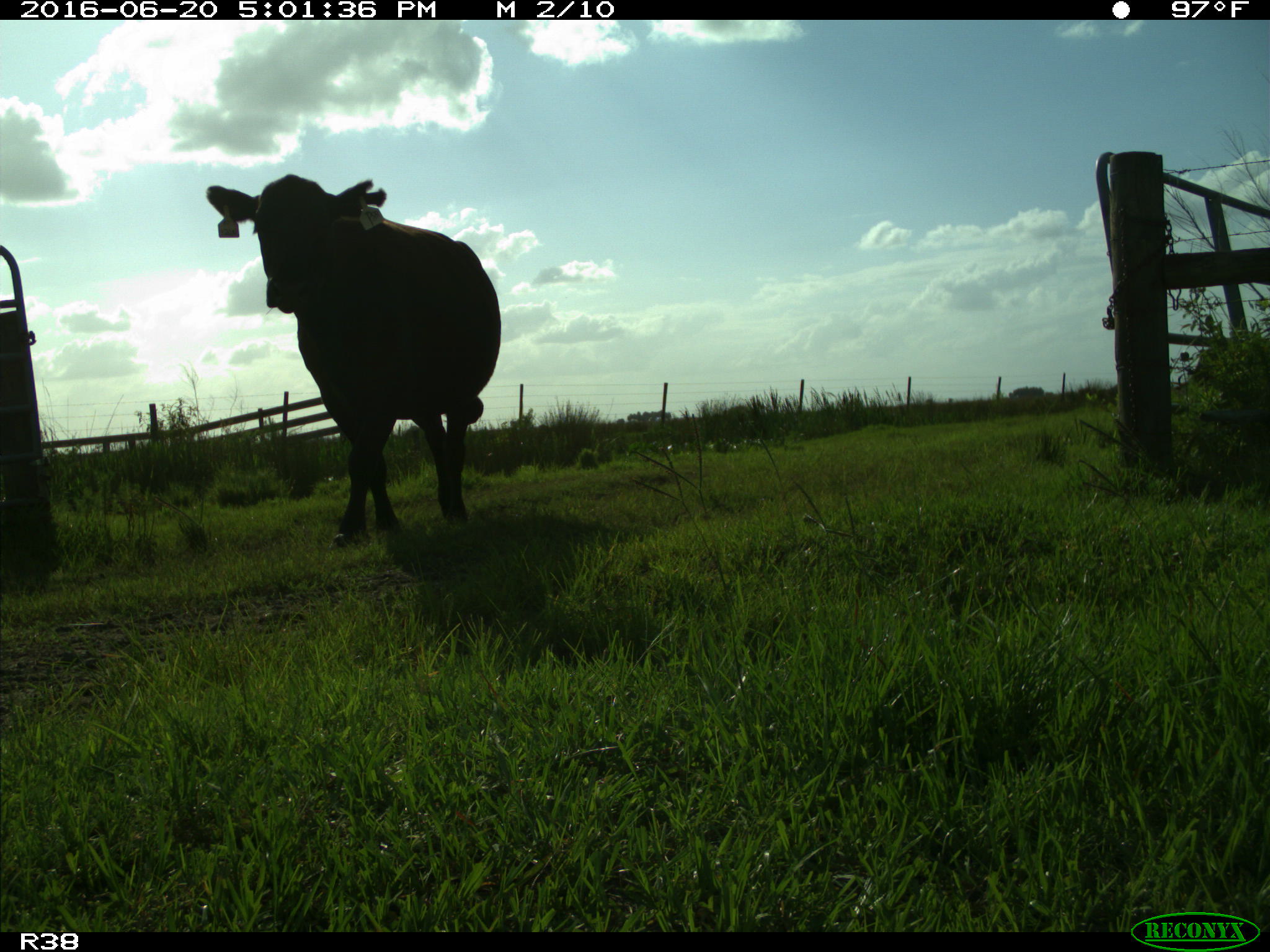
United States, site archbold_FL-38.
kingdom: Animalia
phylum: Chordata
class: Mammalia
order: Artiodactyla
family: Bovidae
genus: Bos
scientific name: Bos taurus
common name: domestic cow